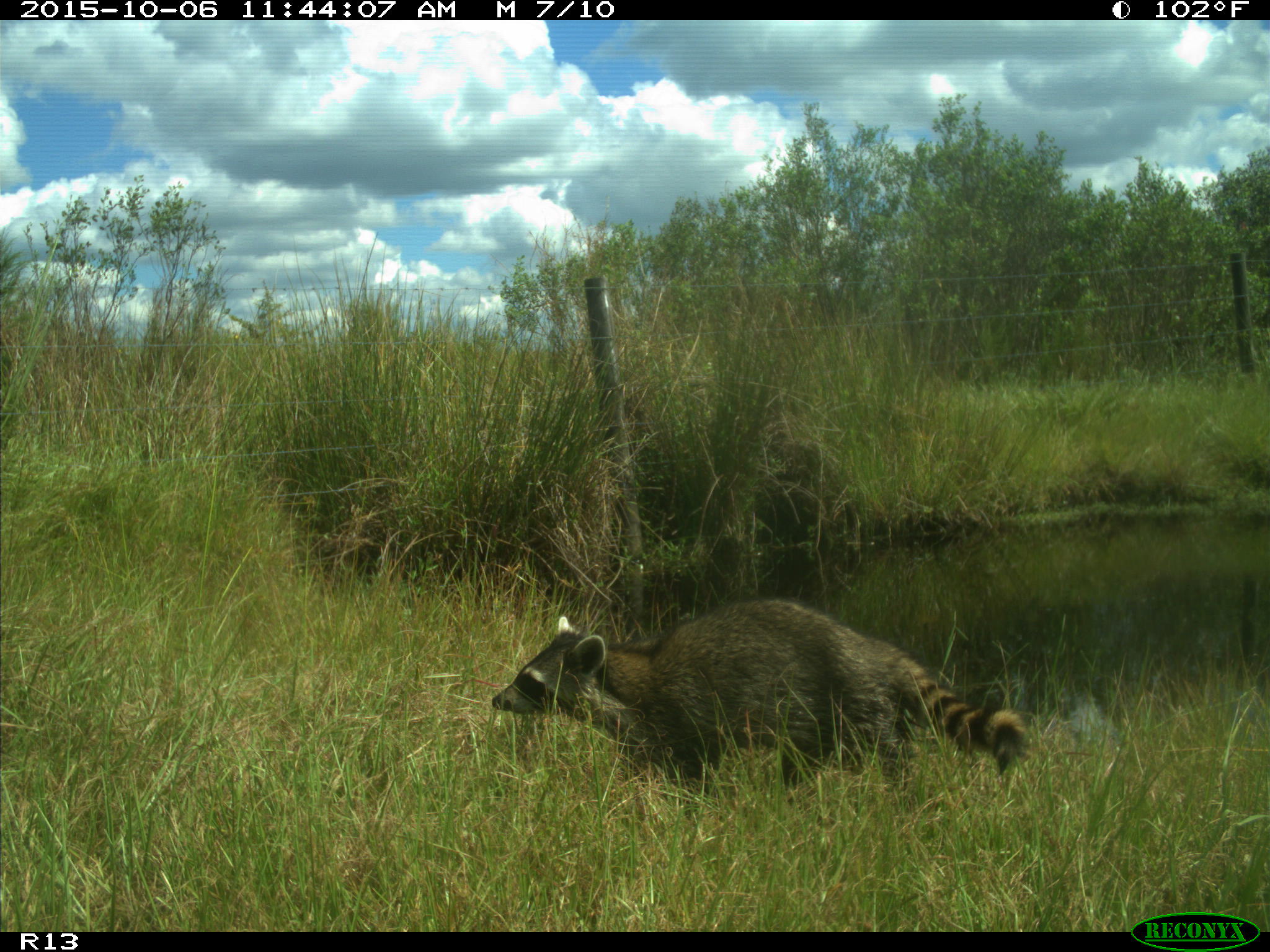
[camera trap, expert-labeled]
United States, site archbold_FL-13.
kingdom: Animalia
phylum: Chordata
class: Mammalia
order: Carnivora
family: Procyonidae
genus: Procyon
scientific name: Procyon lotor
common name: common raccoon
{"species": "Procyon lotor (common raccoon)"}